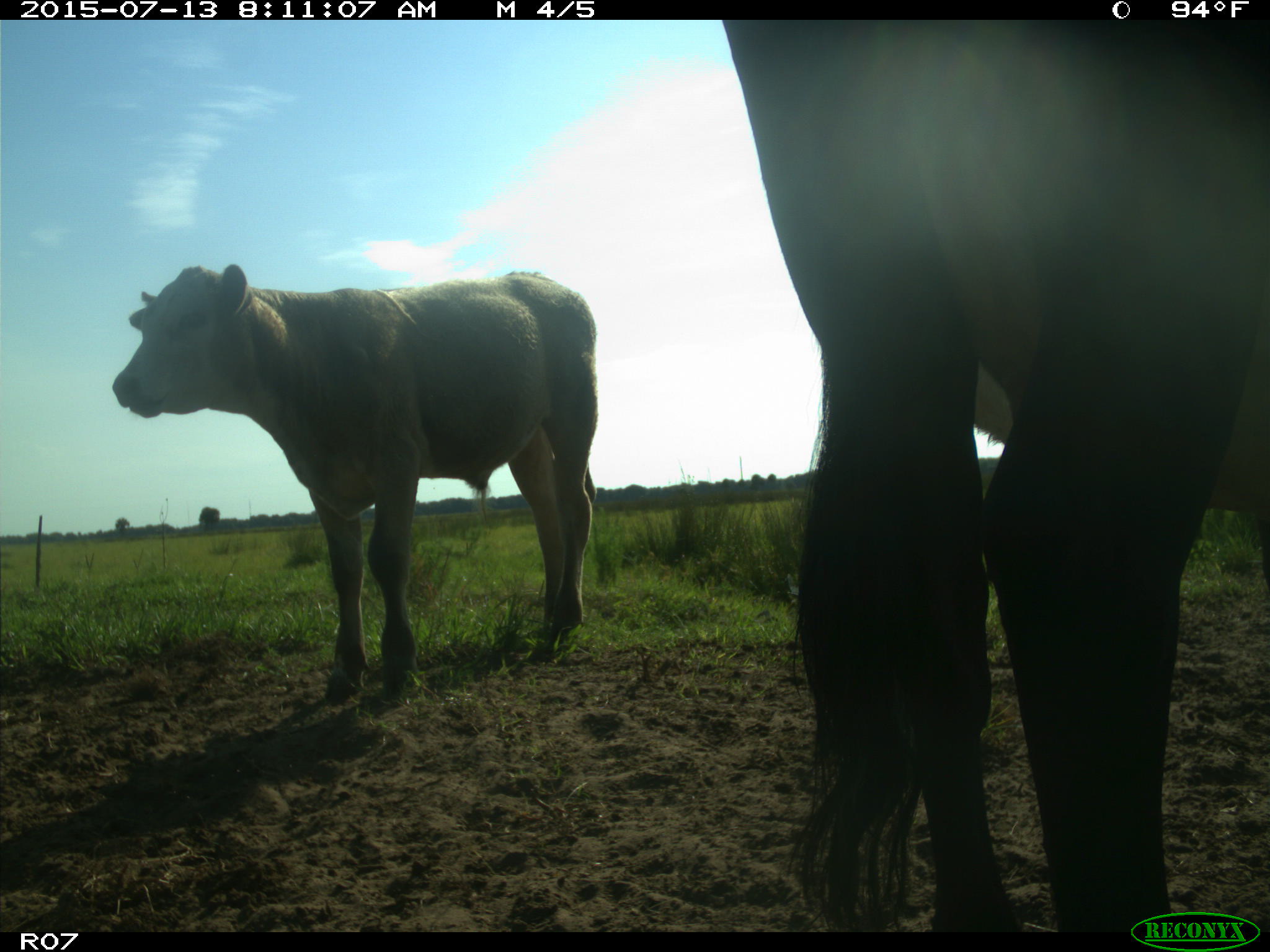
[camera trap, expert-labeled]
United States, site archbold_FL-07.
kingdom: Animalia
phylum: Chordata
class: Mammalia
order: Artiodactyla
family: Bovidae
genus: Bos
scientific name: Bos taurus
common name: domestic cow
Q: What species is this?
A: Bos taurus (domestic cow).